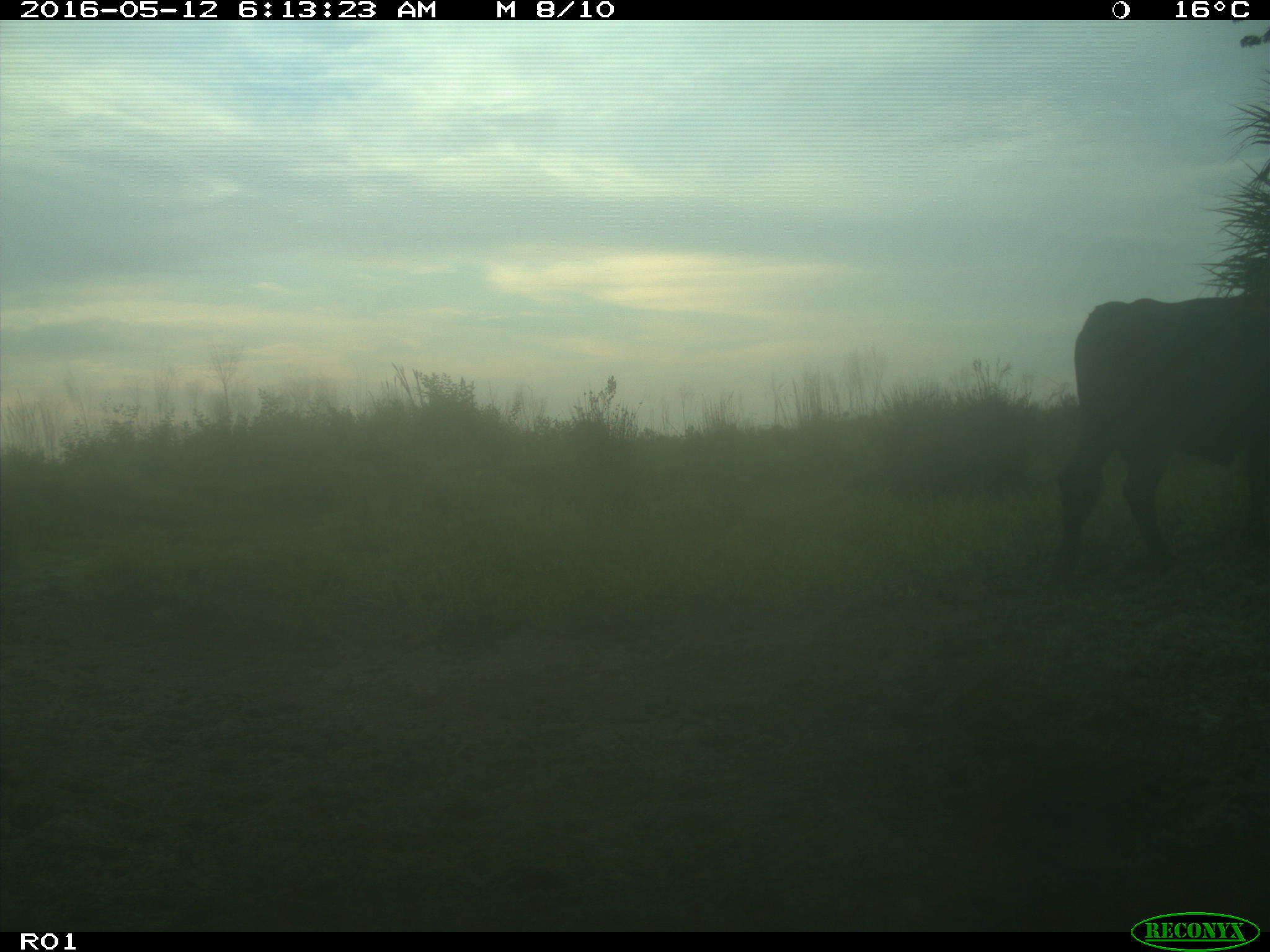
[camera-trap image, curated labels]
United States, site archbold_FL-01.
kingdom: Animalia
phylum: Chordata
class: Mammalia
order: Artiodactyla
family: Bovidae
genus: Bos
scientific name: Bos taurus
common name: domestic cow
Bos taurus (domestic cow).